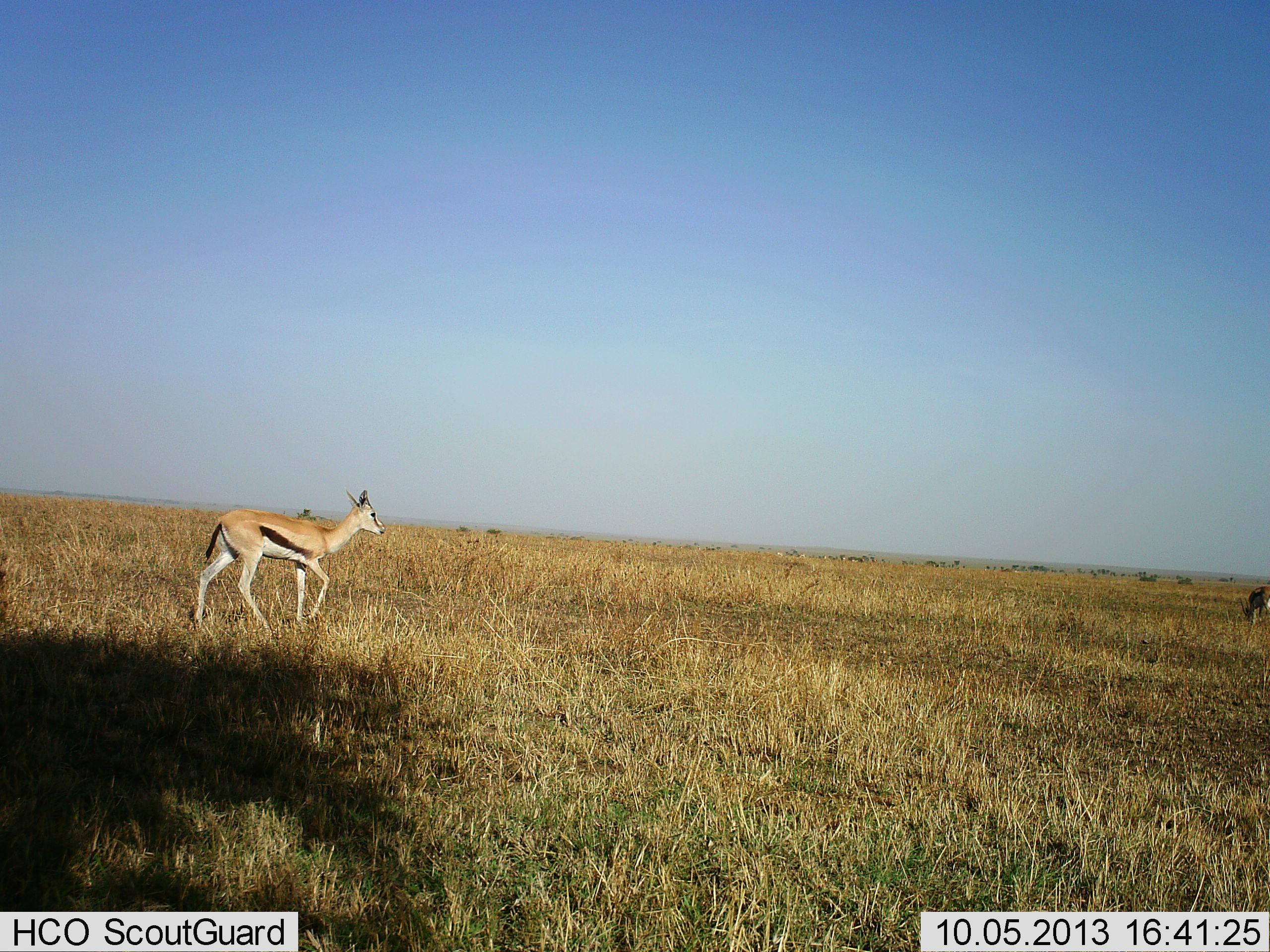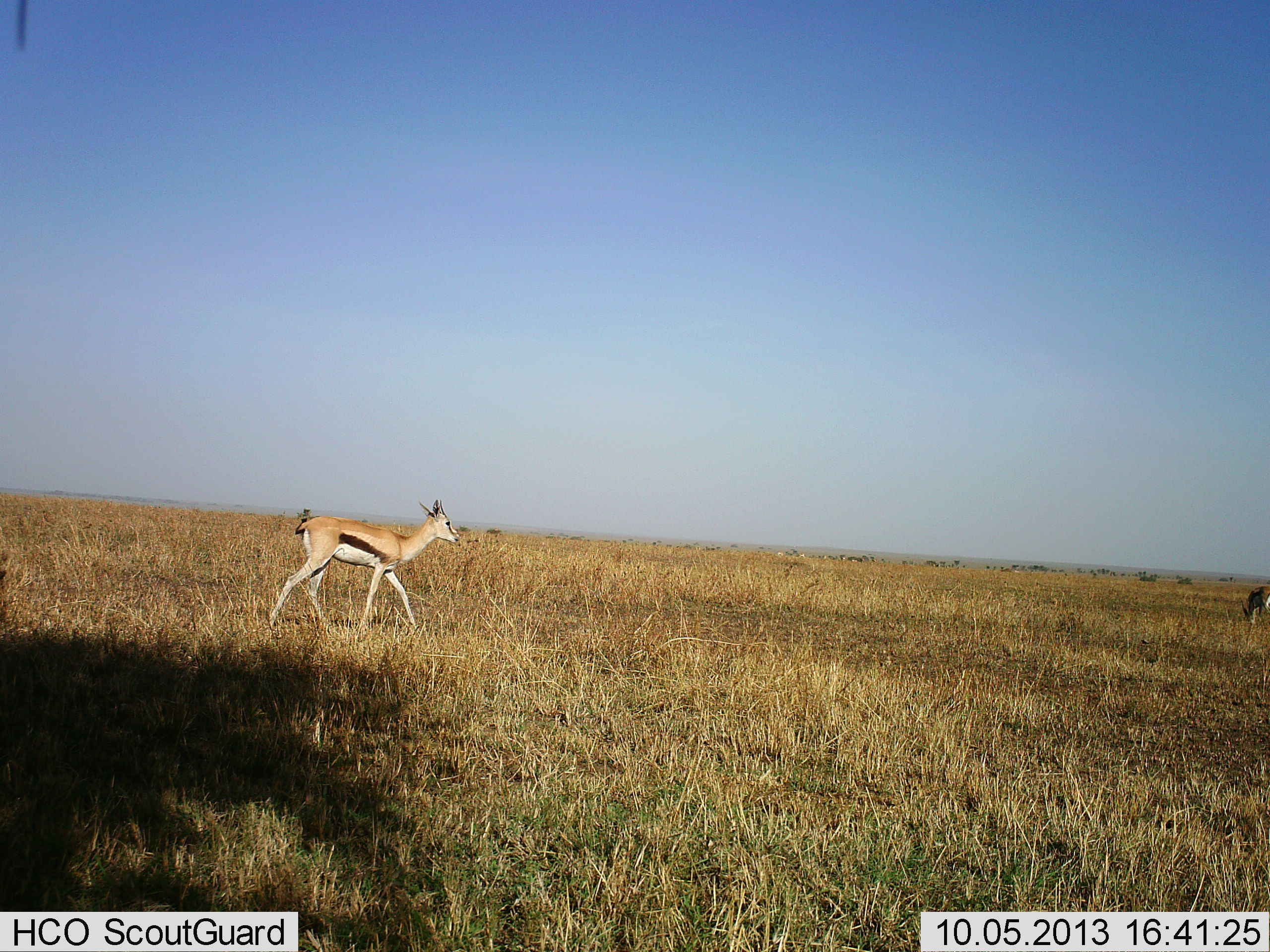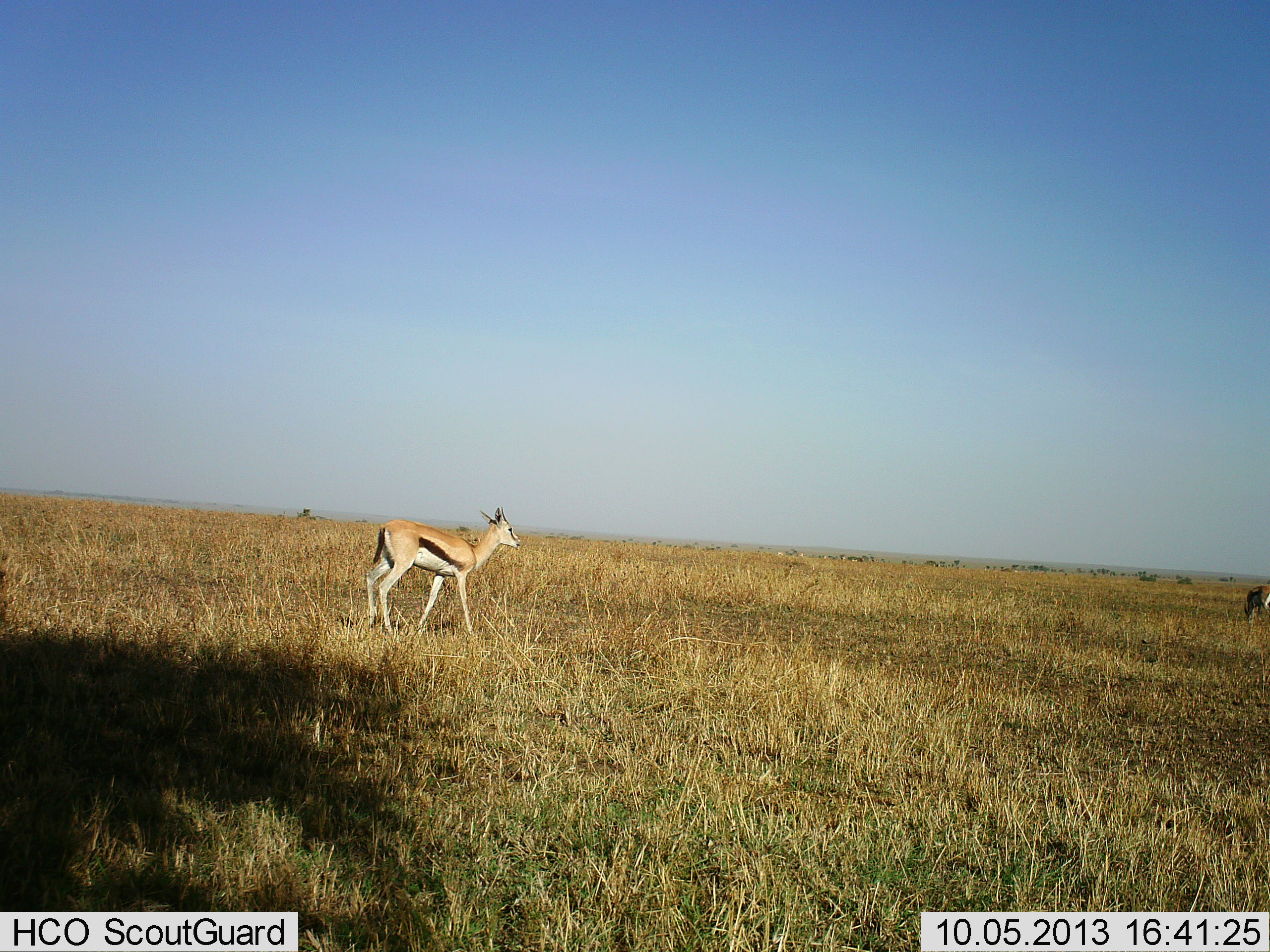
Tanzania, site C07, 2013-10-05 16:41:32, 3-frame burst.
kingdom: Animalia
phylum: Chordata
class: Mammalia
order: Artiodactyla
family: Bovidae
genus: Eudorcas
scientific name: Eudorcas thomsonii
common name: thomson's gazelle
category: gazellethomsons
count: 2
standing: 17%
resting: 0%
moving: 88%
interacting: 0%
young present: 0%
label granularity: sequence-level